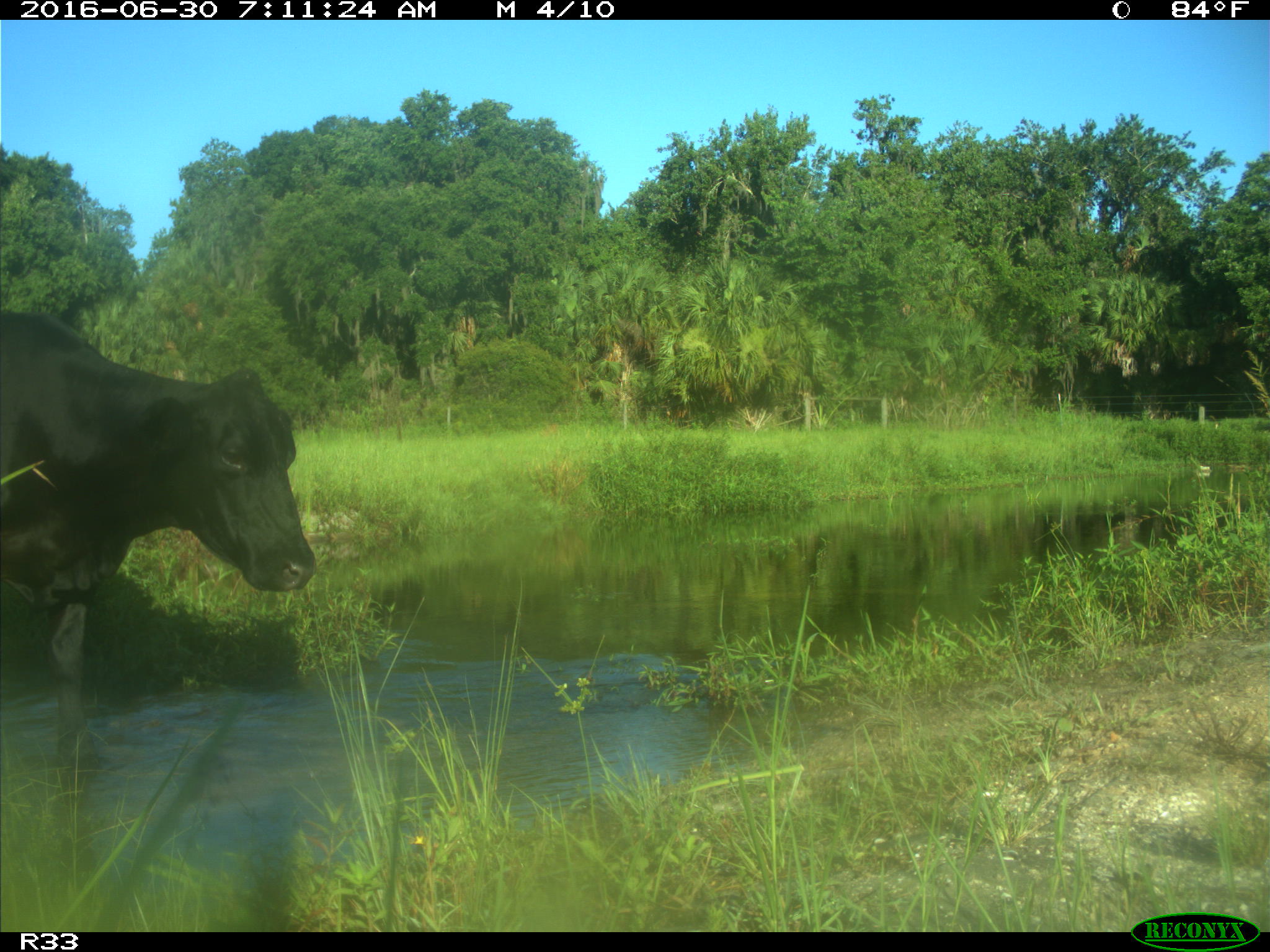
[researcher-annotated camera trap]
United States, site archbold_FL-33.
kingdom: Animalia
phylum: Chordata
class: Mammalia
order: Artiodactyla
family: Bovidae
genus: Bos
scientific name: Bos taurus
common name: domestic cow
Bos taurus (domestic cow).